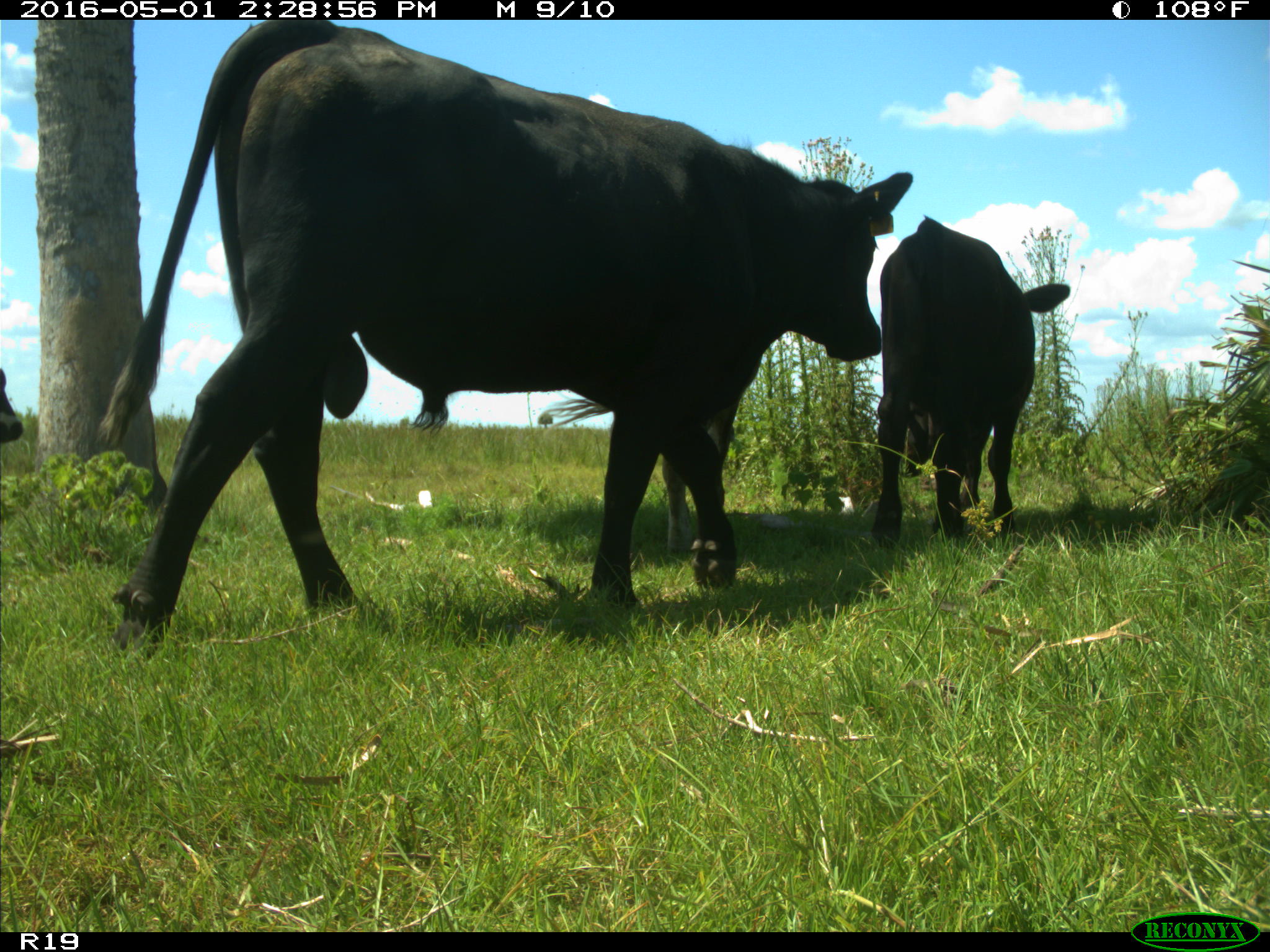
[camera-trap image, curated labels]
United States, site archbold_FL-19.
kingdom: Animalia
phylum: Chordata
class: Mammalia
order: Artiodactyla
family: Bovidae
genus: Bos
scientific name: Bos taurus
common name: domestic cow